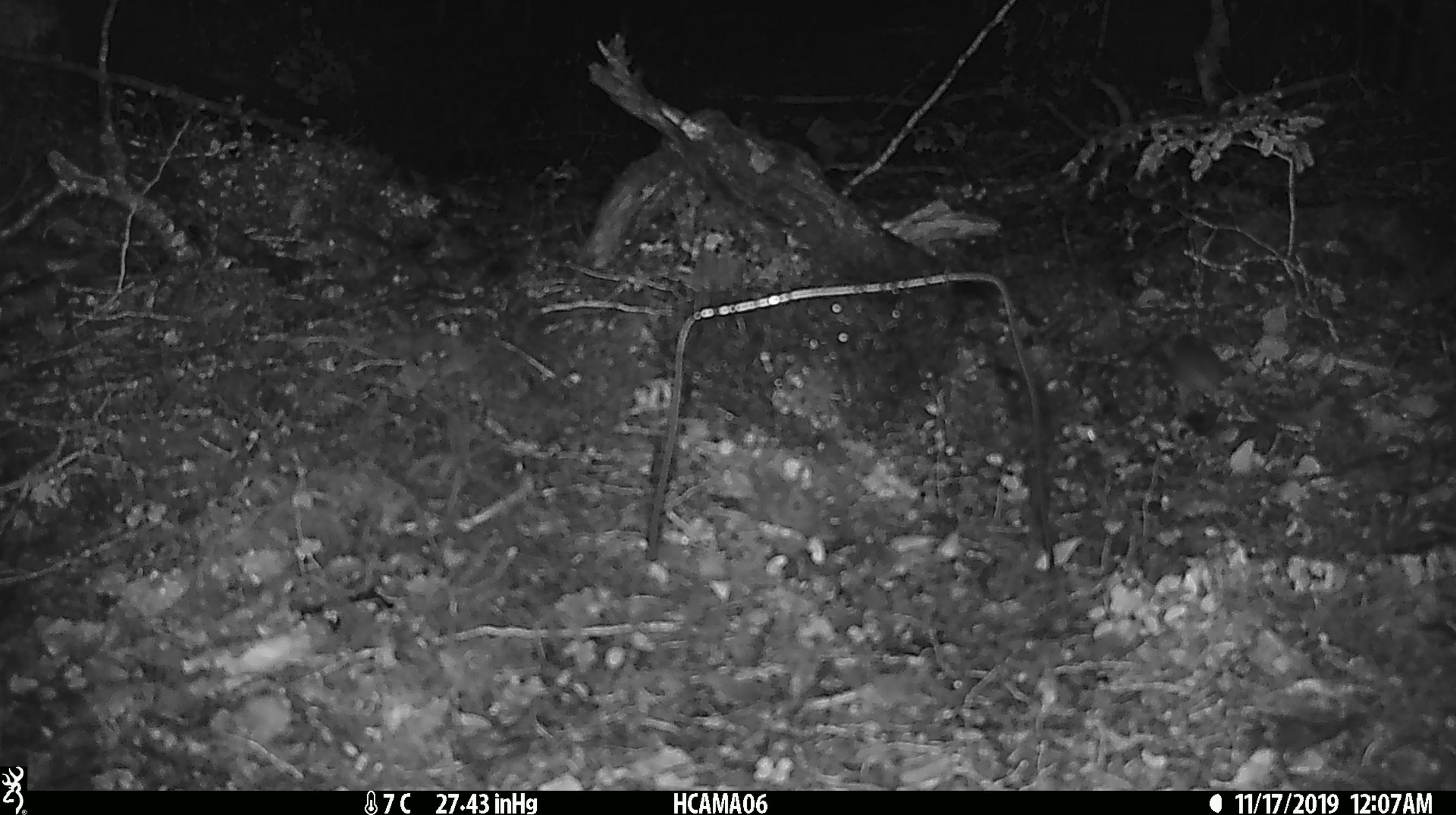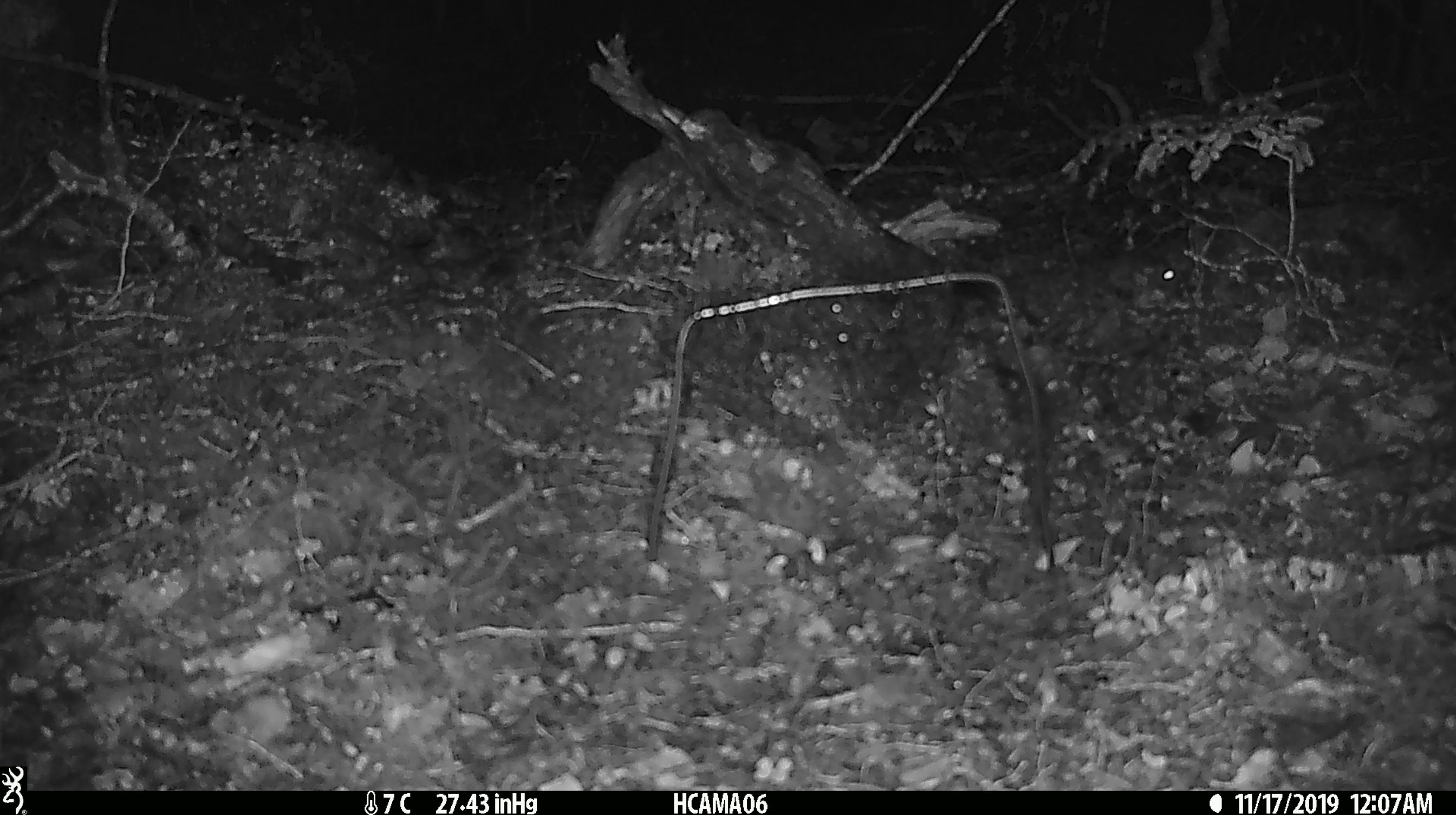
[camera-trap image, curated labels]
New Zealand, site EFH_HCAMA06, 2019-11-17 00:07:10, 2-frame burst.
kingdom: Animalia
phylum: Chordata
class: Mammalia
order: Rodentia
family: Muridae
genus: Mus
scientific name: Mus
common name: mouse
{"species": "mouse (Mus)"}